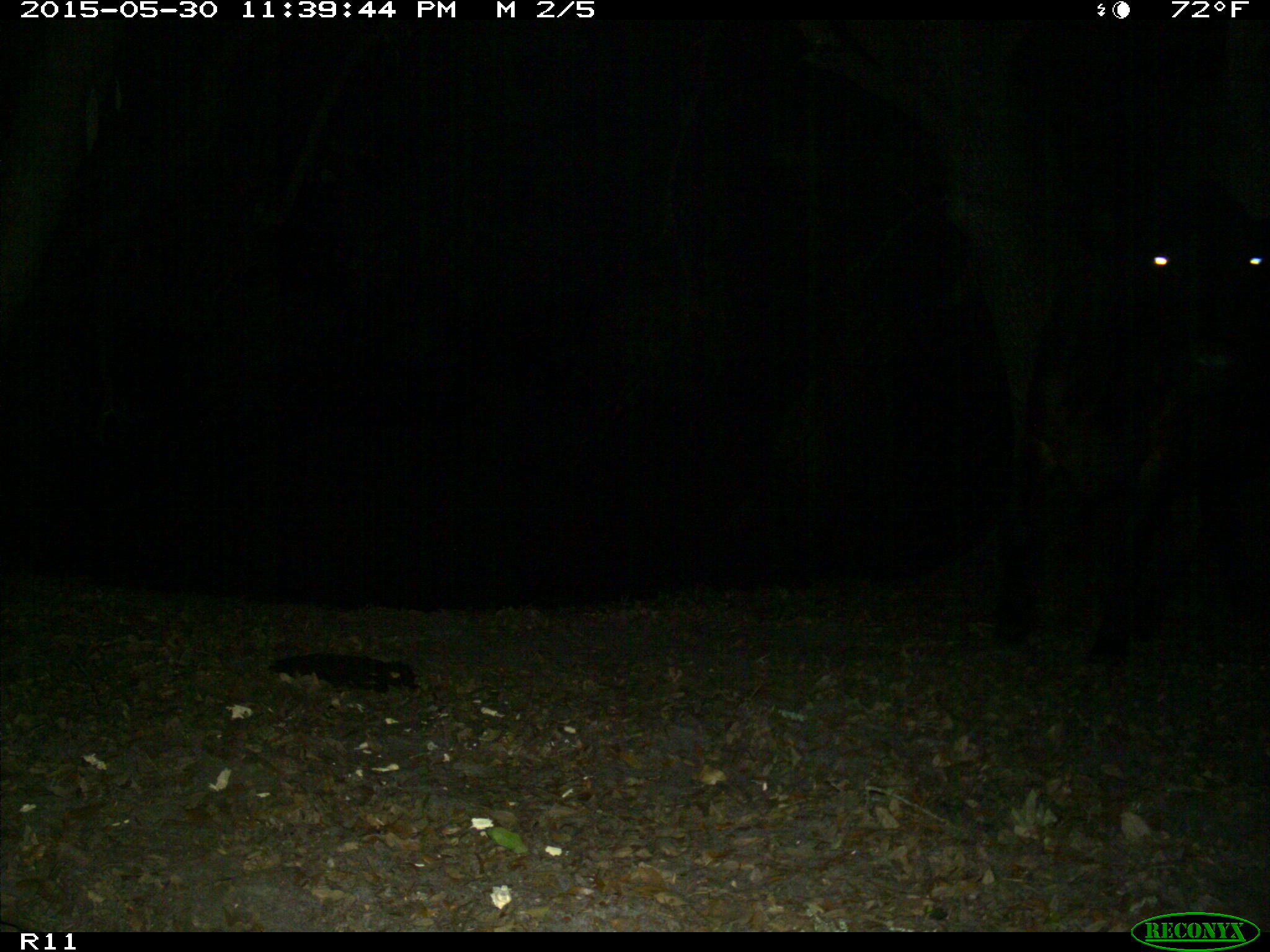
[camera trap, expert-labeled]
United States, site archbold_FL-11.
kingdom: Animalia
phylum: Chordata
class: Mammalia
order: Artiodactyla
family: Bovidae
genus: Bos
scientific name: Bos taurus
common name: domestic cow